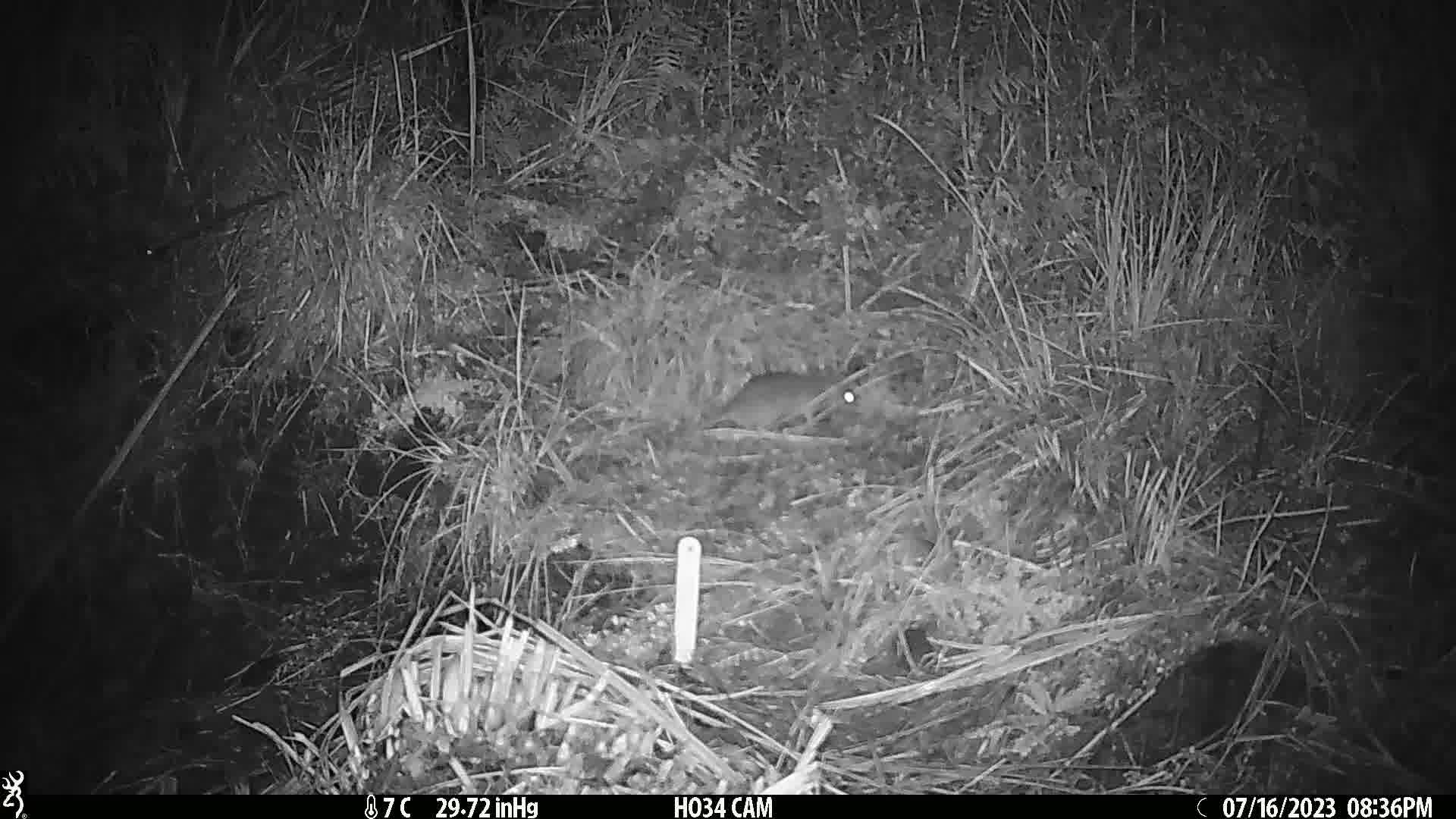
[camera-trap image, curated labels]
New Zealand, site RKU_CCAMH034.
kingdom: Animalia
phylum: Chordata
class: Mammalia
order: Rodentia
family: Muridae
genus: Rattus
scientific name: Rattus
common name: rat